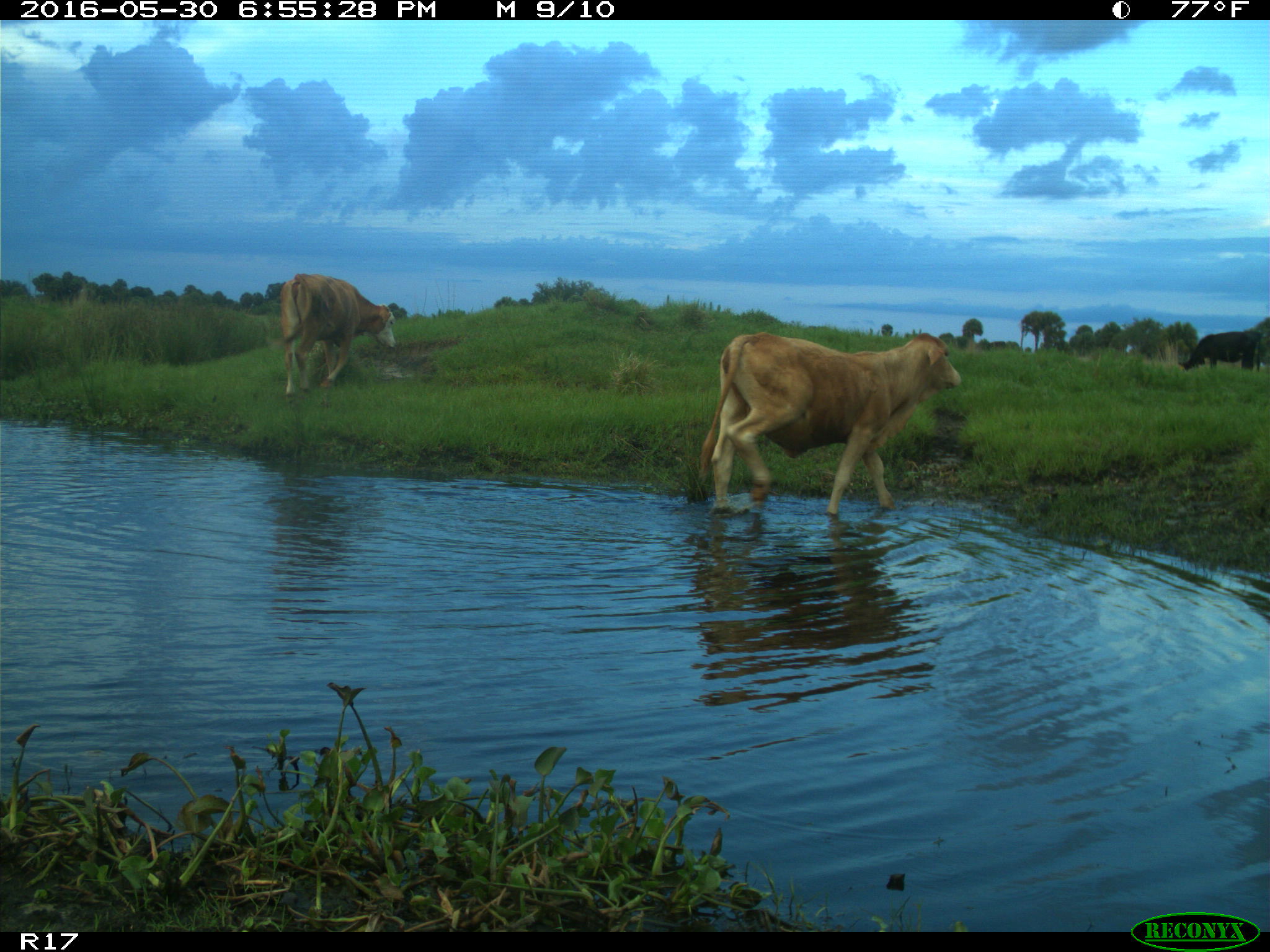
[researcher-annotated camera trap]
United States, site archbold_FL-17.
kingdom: Animalia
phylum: Chordata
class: Mammalia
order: Artiodactyla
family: Bovidae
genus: Bos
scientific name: Bos taurus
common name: domestic cow